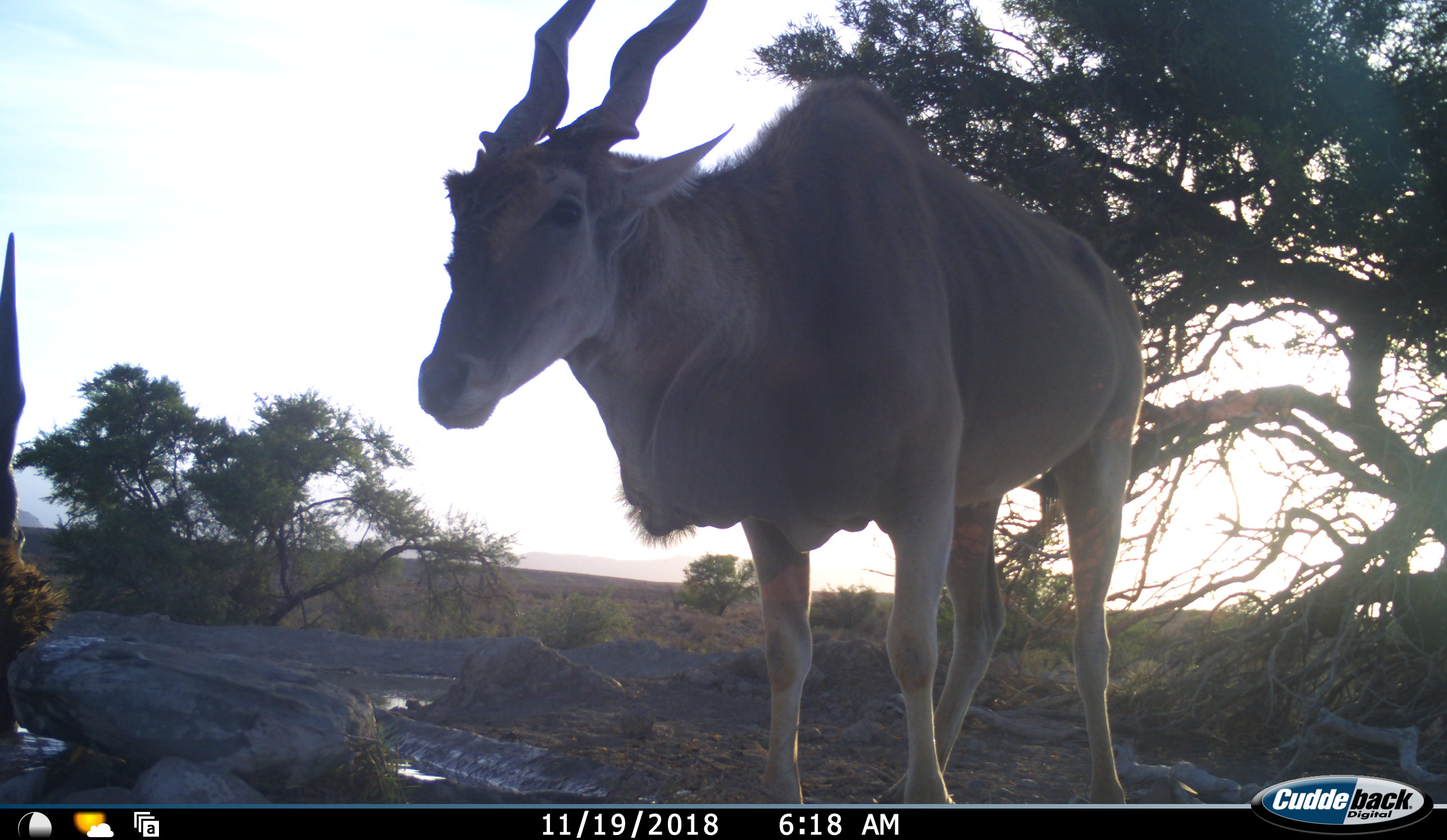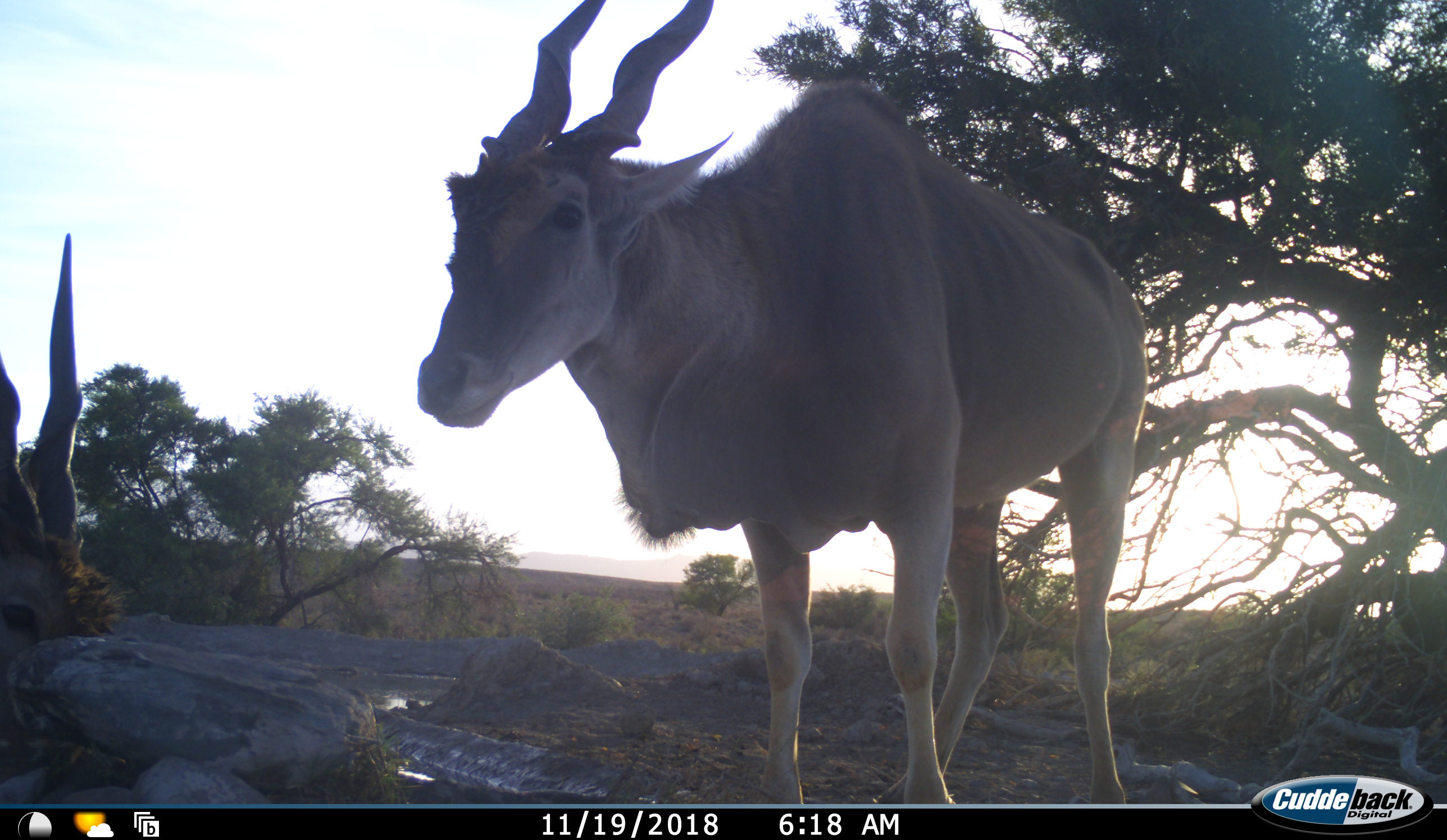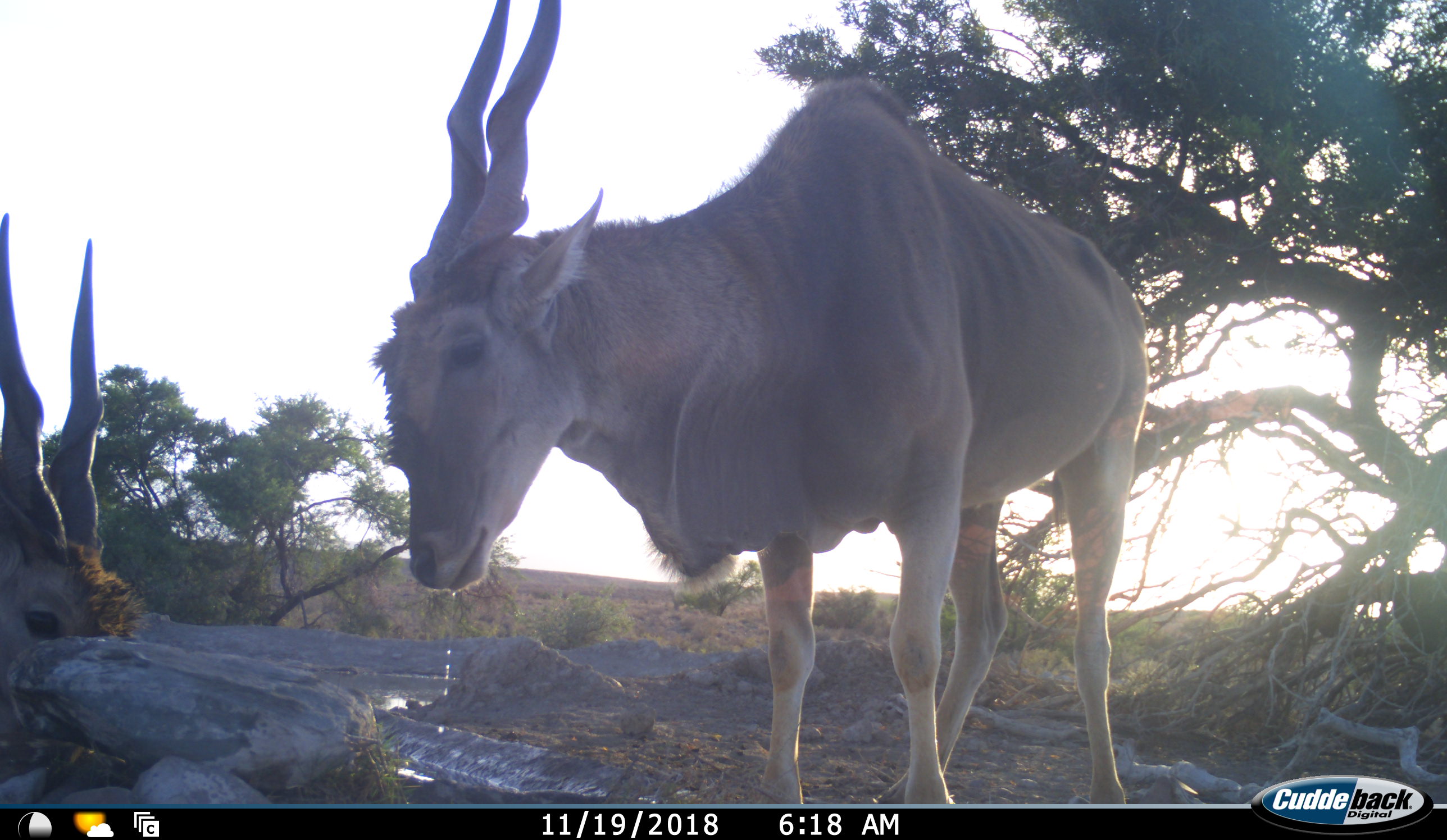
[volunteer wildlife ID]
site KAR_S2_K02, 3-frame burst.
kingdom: Animalia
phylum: Chordata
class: Mammalia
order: Artiodactyla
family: Bovidae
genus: Tragelaphus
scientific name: Tragelaphus oryx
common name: eland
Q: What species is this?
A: Eland (Tragelaphus oryx).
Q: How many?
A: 2.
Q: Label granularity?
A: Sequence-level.